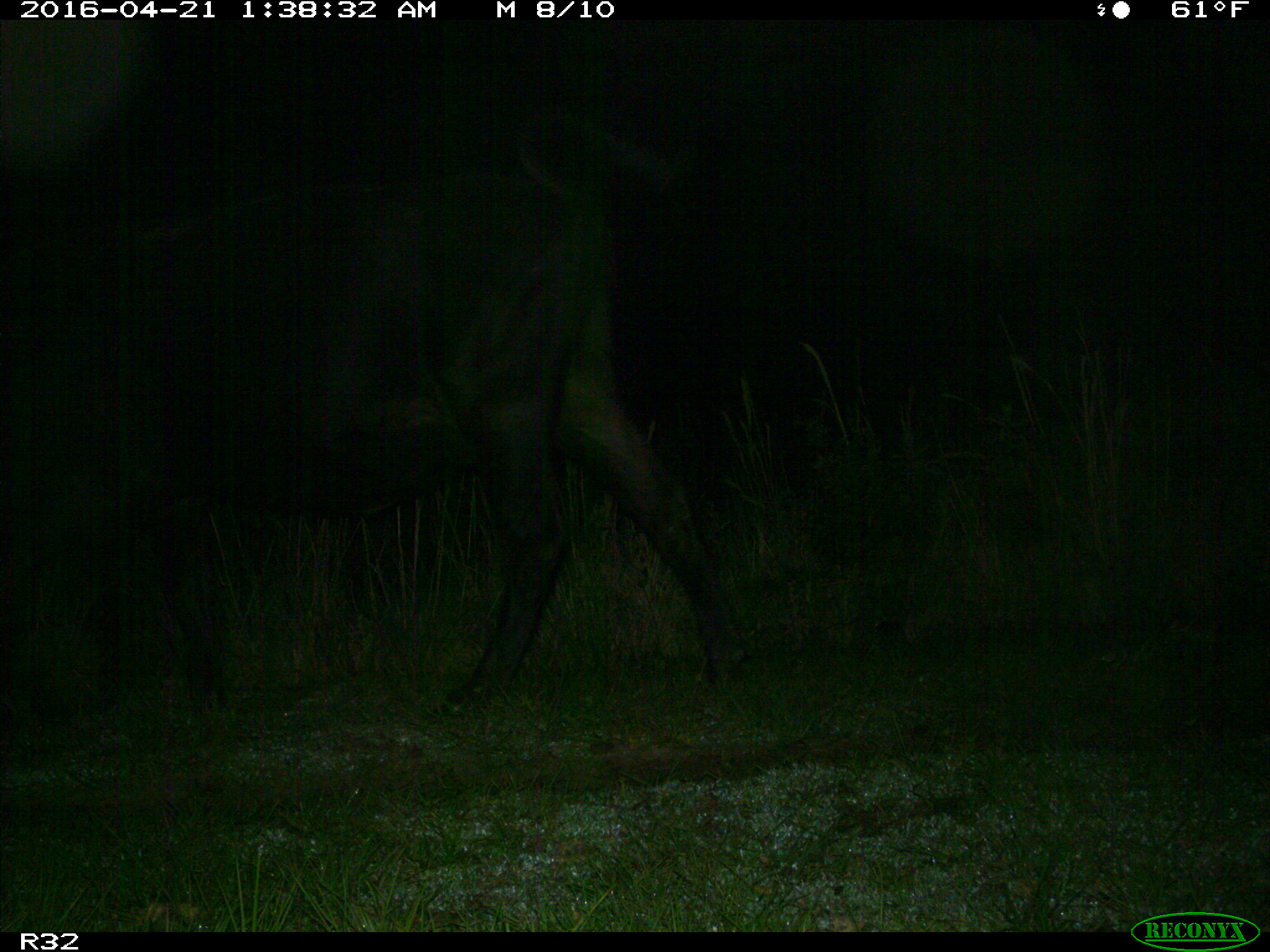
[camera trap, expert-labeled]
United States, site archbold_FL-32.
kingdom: Animalia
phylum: Chordata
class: Mammalia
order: Artiodactyla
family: Bovidae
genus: Bos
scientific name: Bos taurus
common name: domestic cow